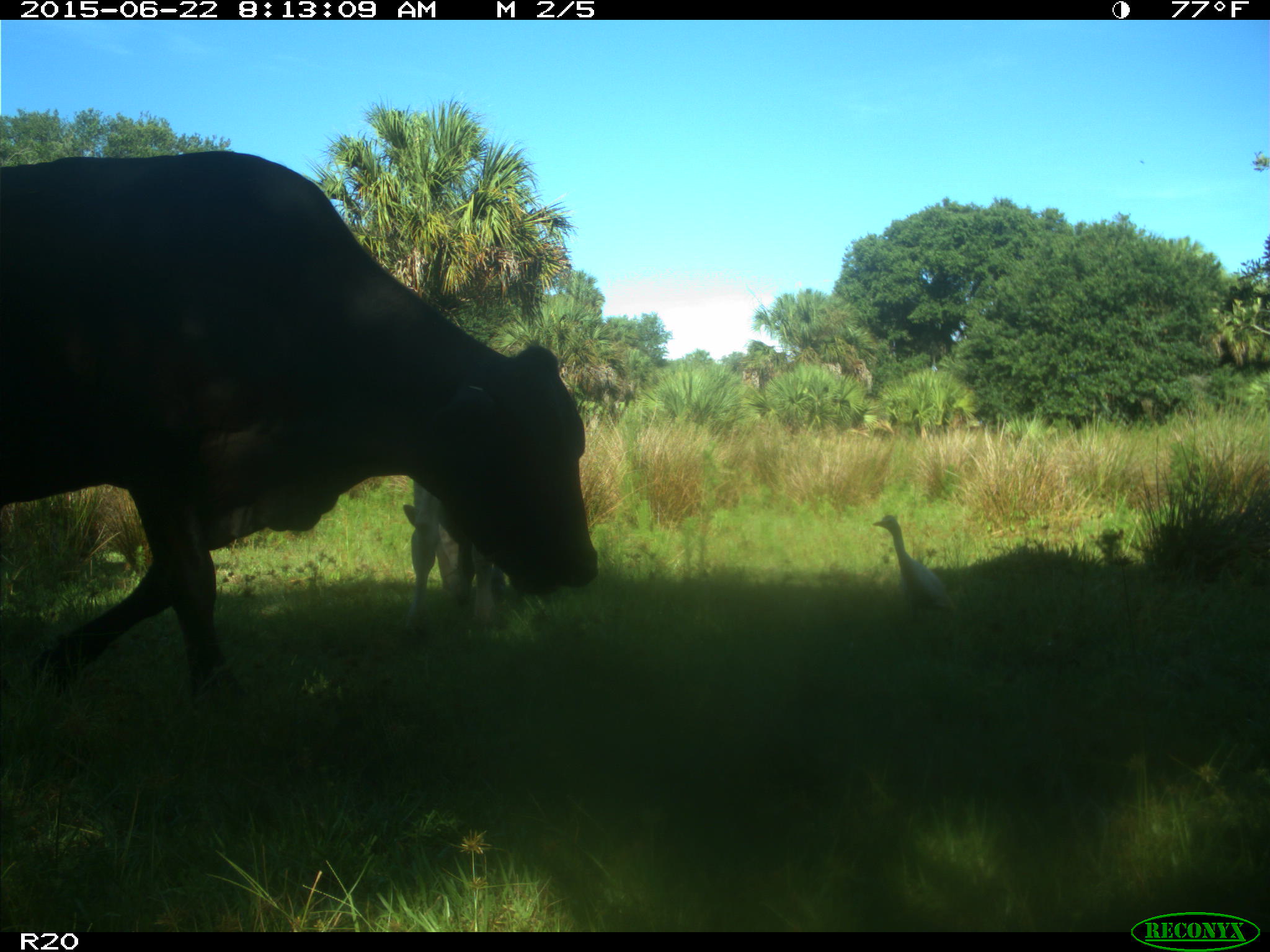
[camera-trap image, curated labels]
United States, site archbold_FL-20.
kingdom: Animalia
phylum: Chordata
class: Mammalia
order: Artiodactyla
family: Bovidae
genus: Bos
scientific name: Bos taurus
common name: domestic cow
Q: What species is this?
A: Bos taurus (domestic cow).